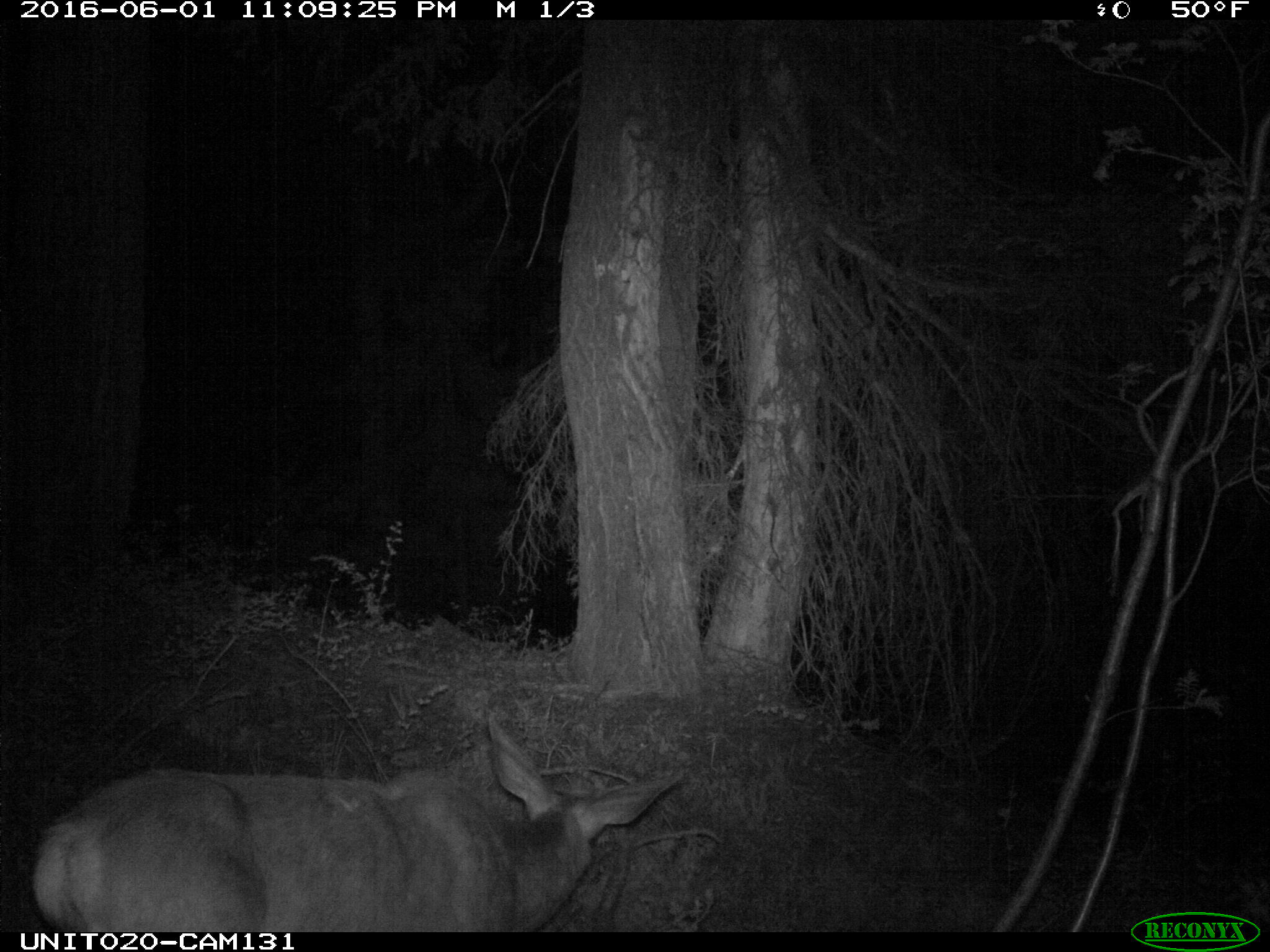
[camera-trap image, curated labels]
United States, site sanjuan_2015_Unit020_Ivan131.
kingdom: Animalia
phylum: Chordata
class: Mammalia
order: Artiodactyla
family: Cervidae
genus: Odocoileus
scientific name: Odocoileus hemionus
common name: mule deer